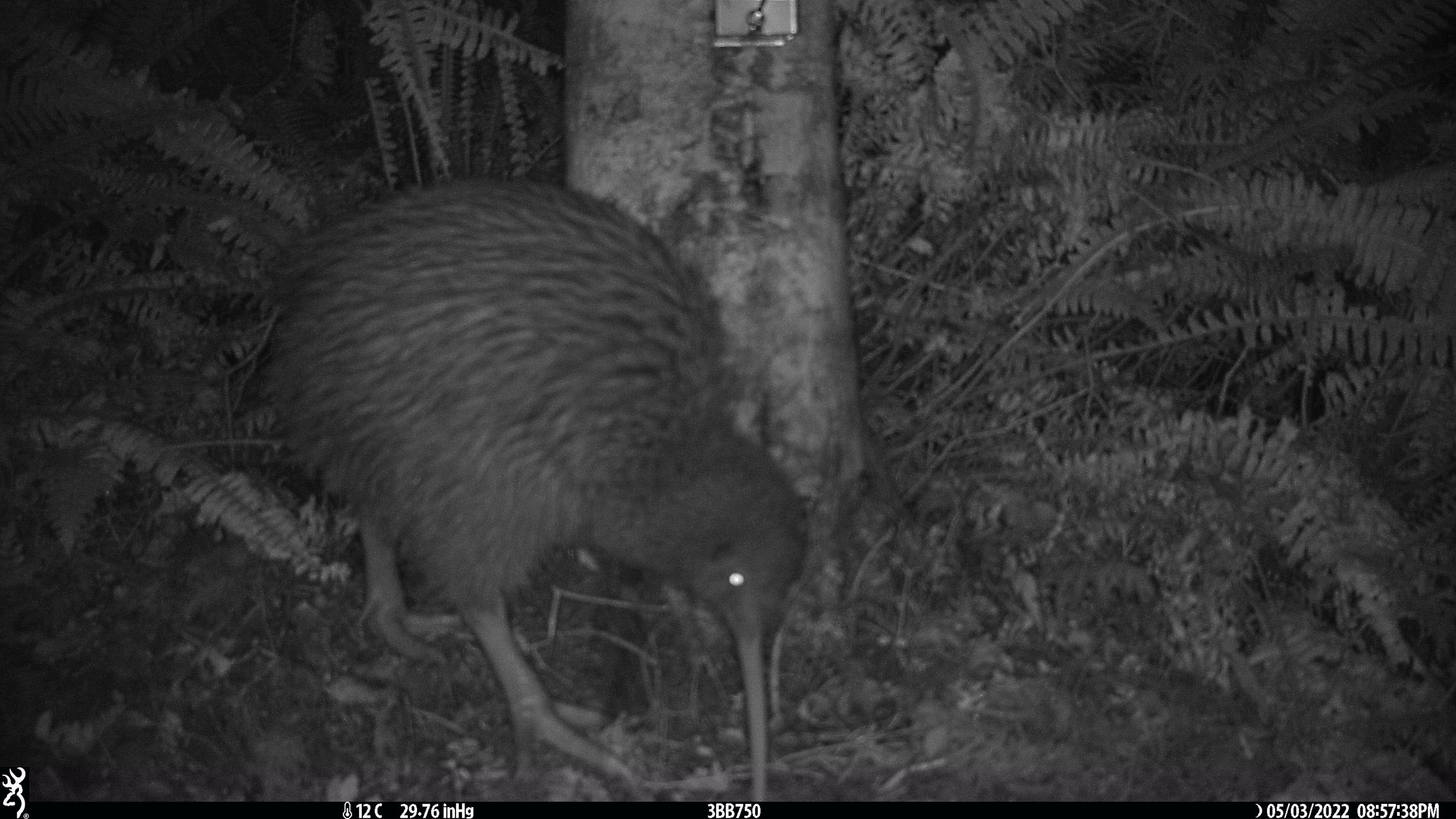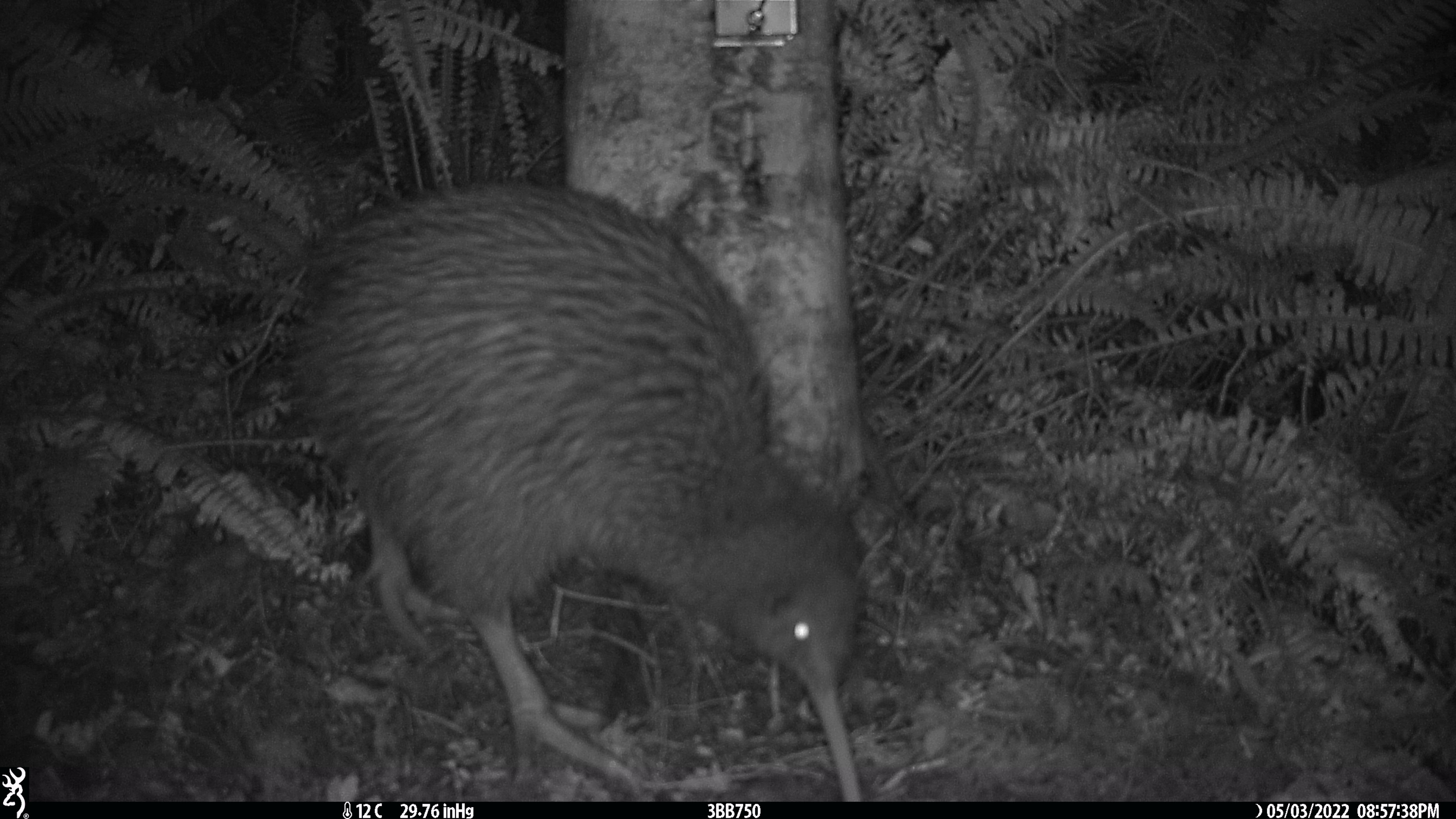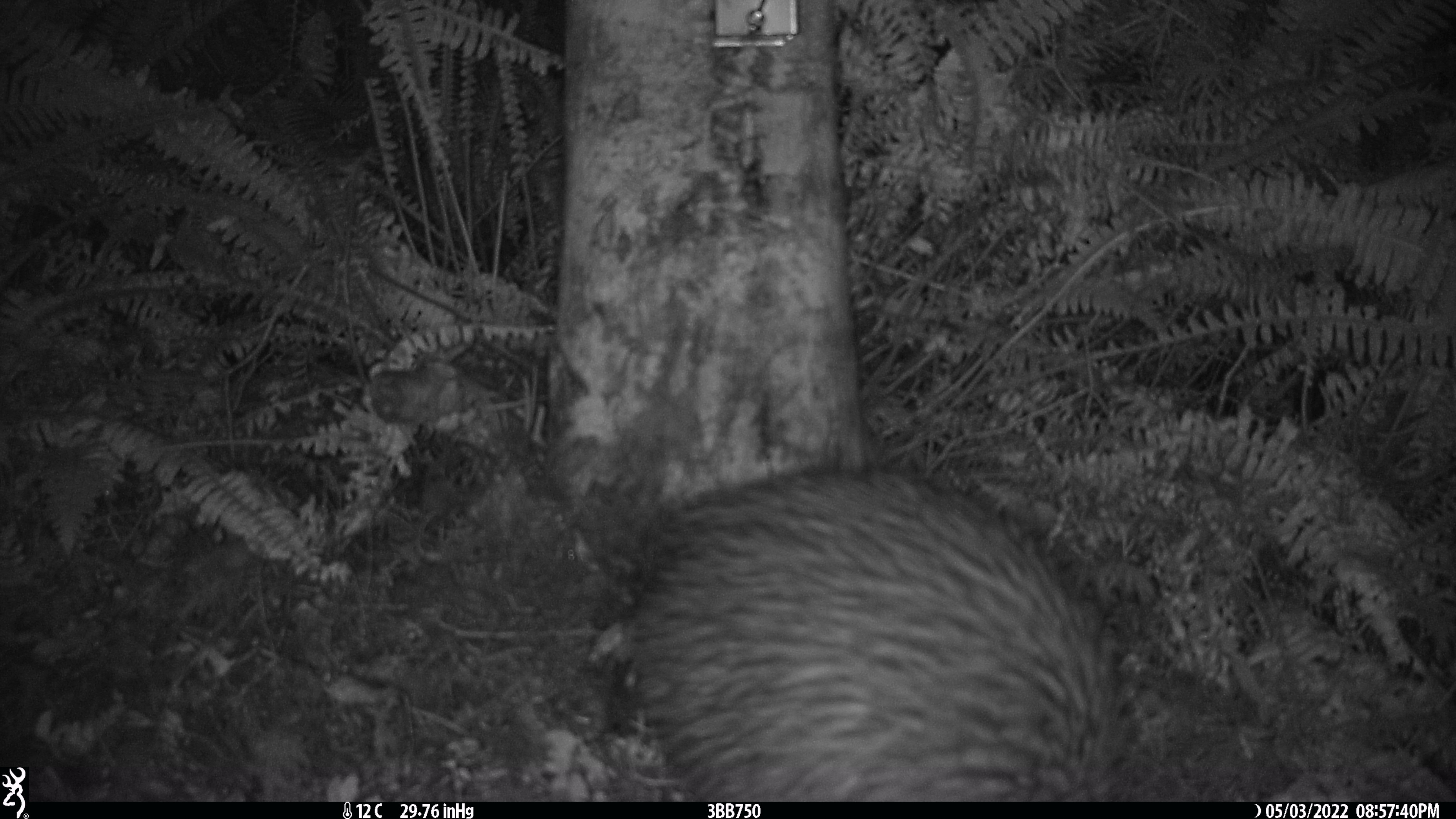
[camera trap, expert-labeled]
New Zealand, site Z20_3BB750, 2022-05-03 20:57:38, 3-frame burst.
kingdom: Animalia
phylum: Chordata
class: Aves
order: Apterygiformes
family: Apterygidae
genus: Apteryx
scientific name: Apteryx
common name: kiwi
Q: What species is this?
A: Kiwi (Apteryx).